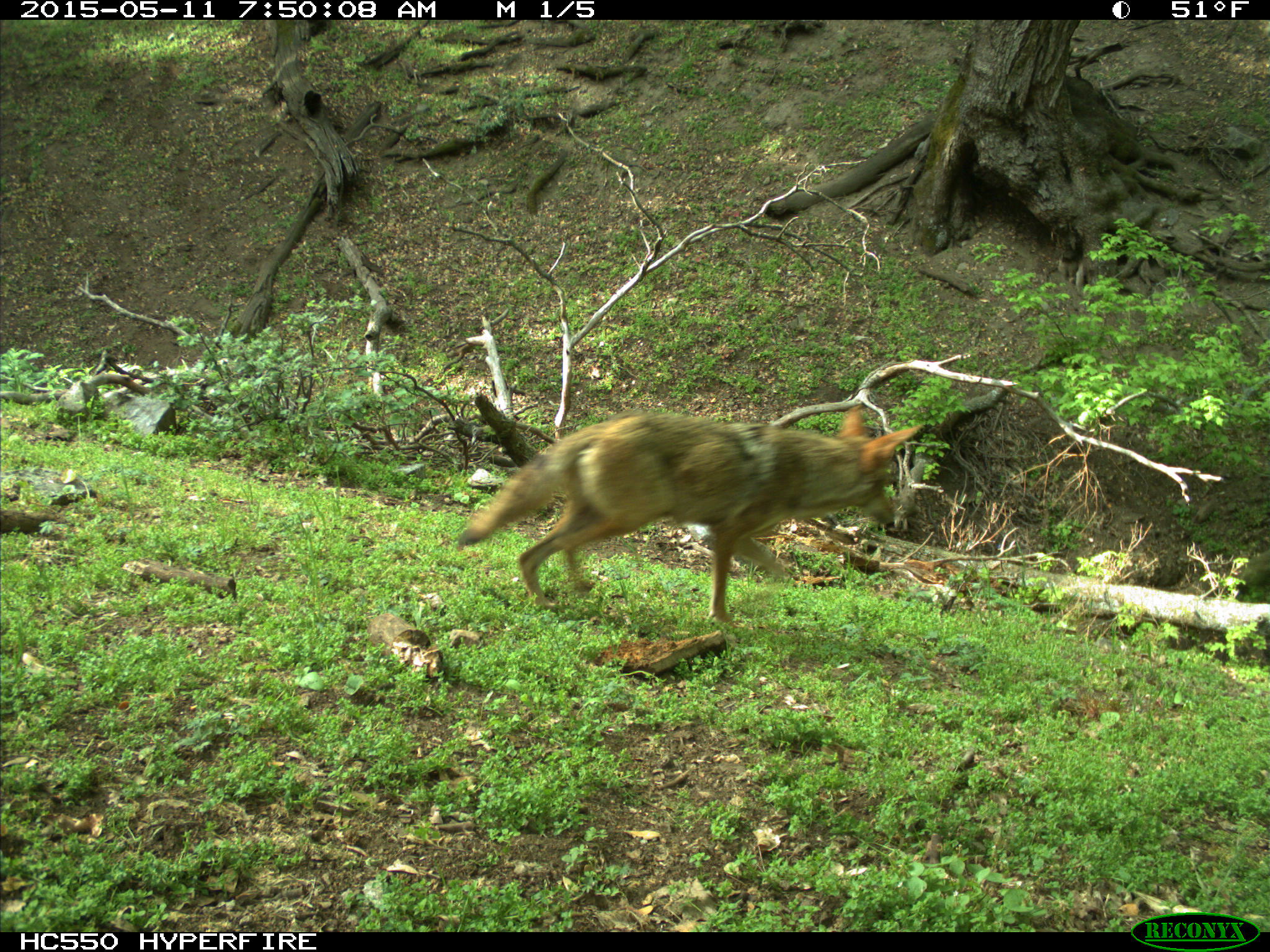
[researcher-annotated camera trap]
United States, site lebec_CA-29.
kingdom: Animalia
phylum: Chordata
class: Mammalia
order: Carnivora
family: Canidae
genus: Canis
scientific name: Canis latrans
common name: coyote